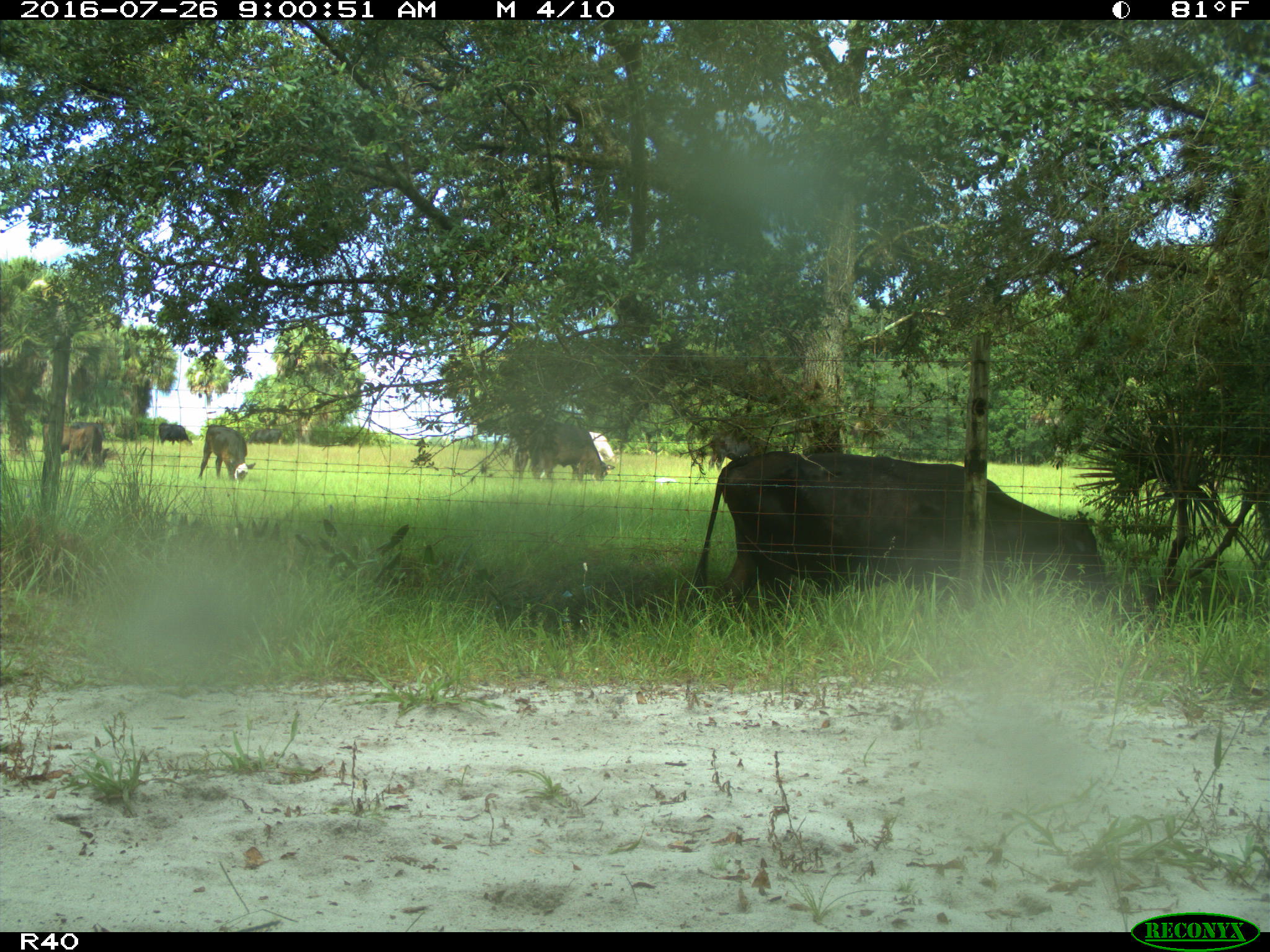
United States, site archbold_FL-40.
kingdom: Animalia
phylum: Chordata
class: Mammalia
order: Artiodactyla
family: Bovidae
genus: Bos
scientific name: Bos taurus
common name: domestic cow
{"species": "Bos taurus (domestic cow)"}